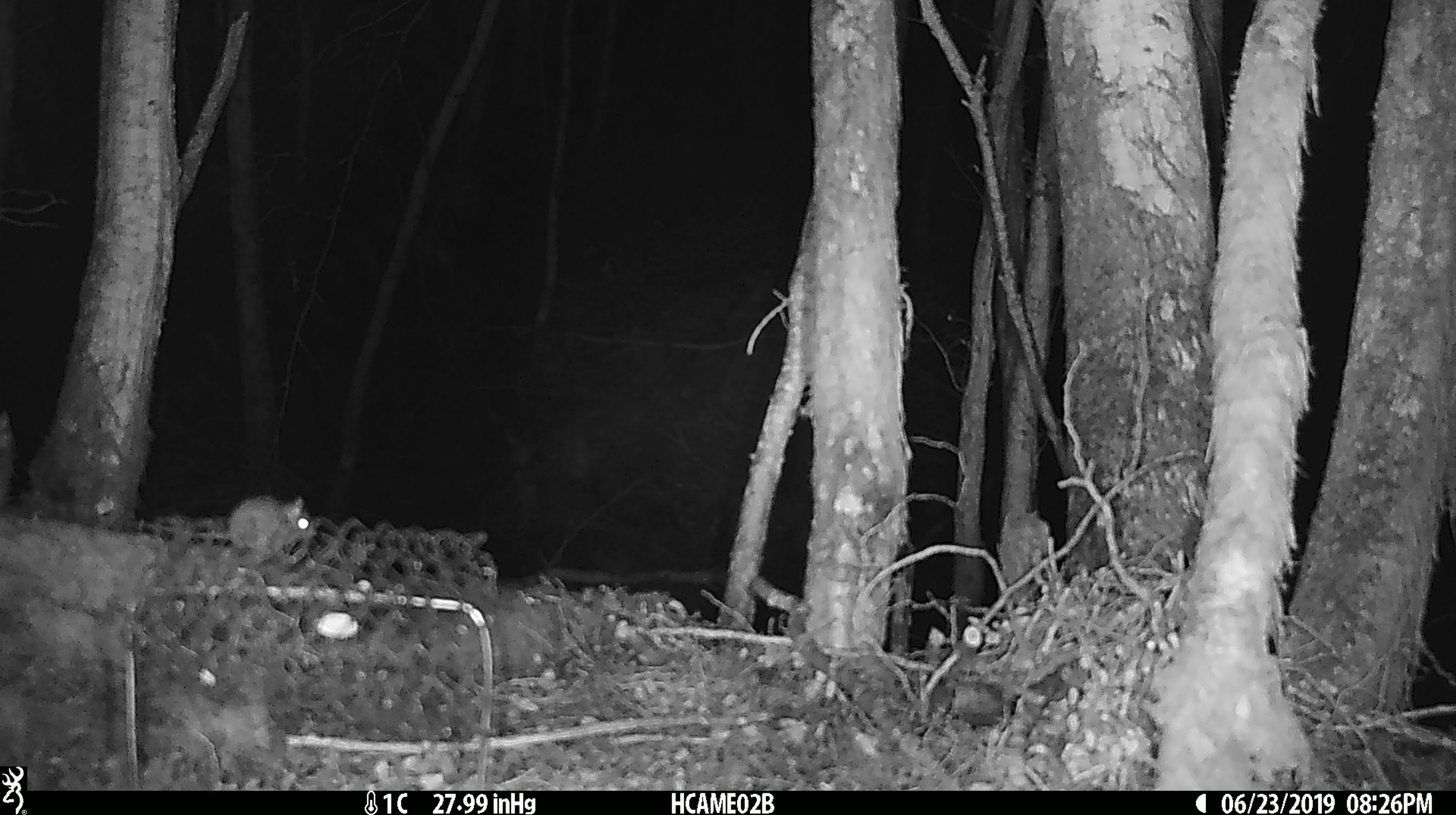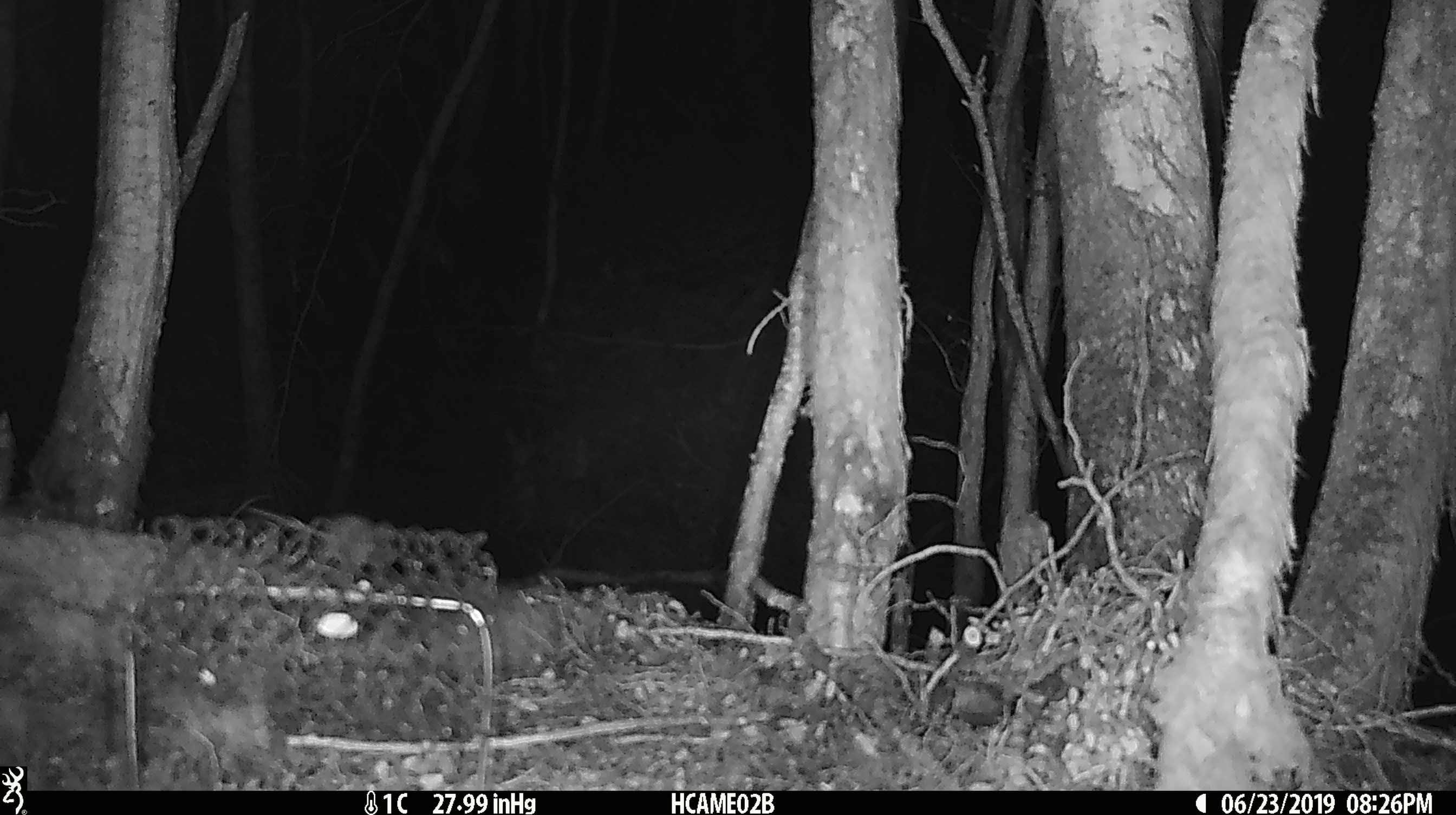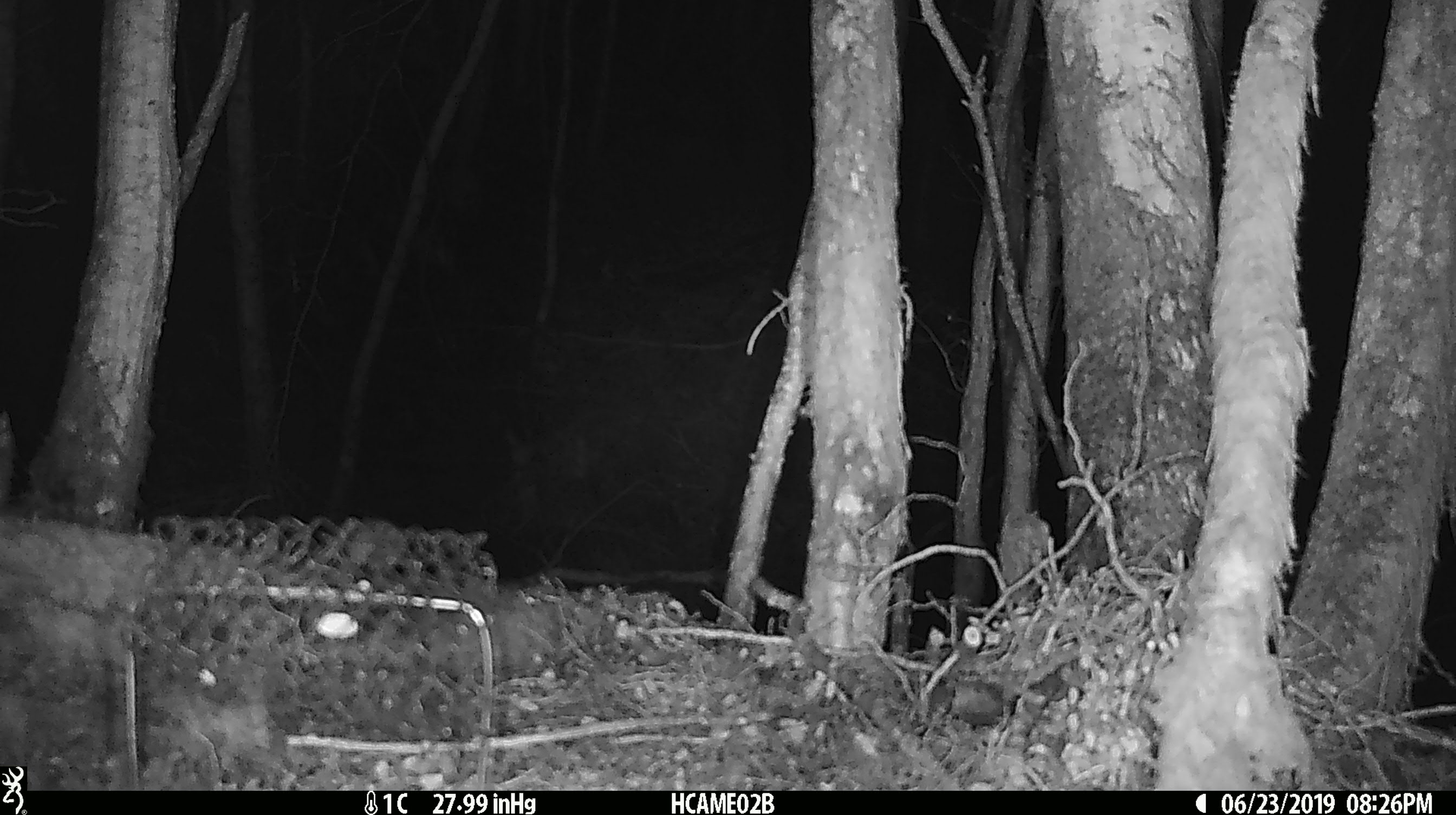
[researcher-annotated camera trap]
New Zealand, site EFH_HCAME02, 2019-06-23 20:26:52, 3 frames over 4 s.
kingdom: Animalia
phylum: Chordata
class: Mammalia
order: Rodentia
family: Muridae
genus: Mus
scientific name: Mus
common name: mouse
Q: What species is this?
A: Mouse (Mus).